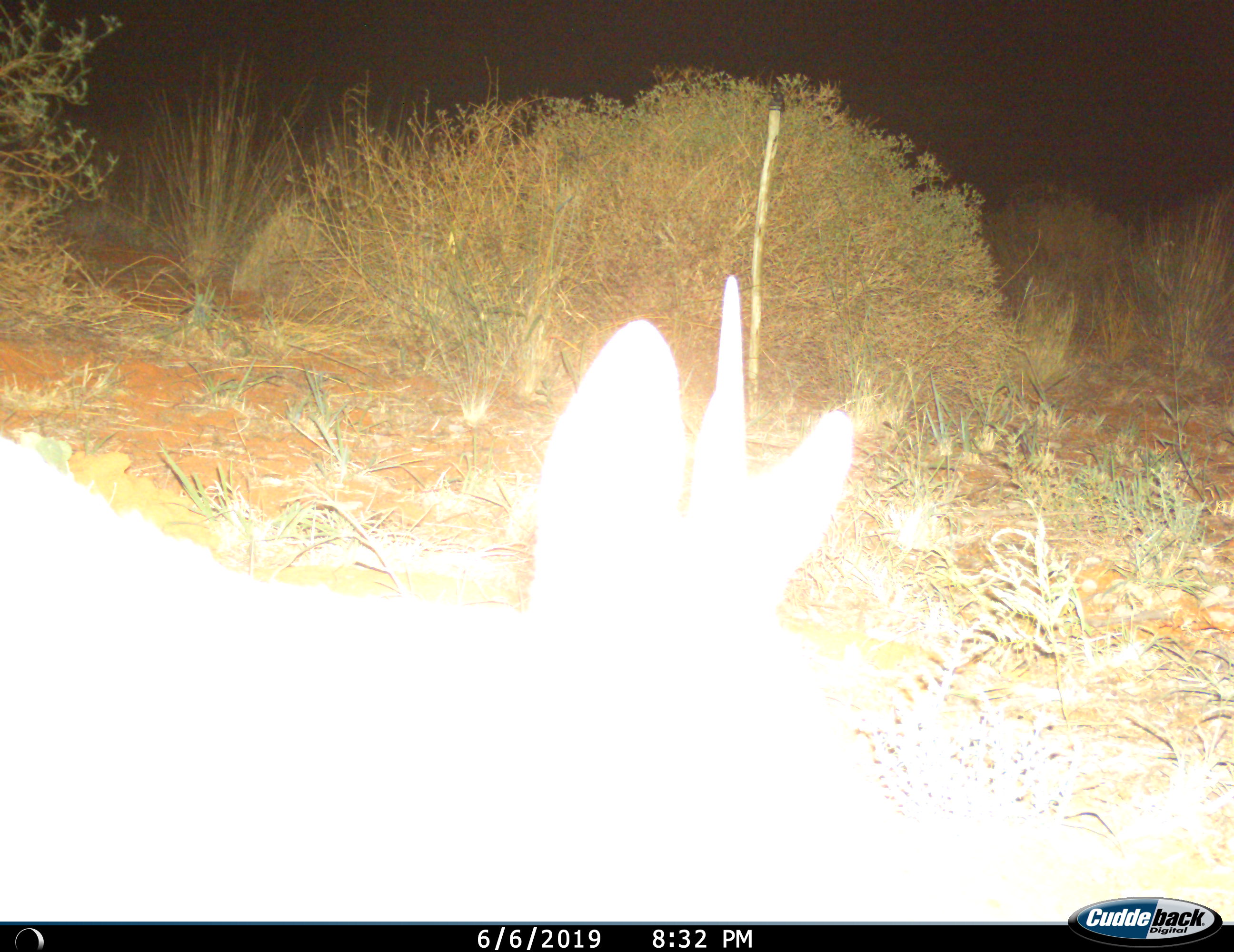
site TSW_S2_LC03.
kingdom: Animalia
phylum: Chordata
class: Mammalia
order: Artiodactyla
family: Bovidae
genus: Sylvicapra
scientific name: Sylvicapra grimmia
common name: common duiker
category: duikercommongrey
Duikercommongrey (common duiker) (Sylvicapra grimmia), count 1. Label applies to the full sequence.